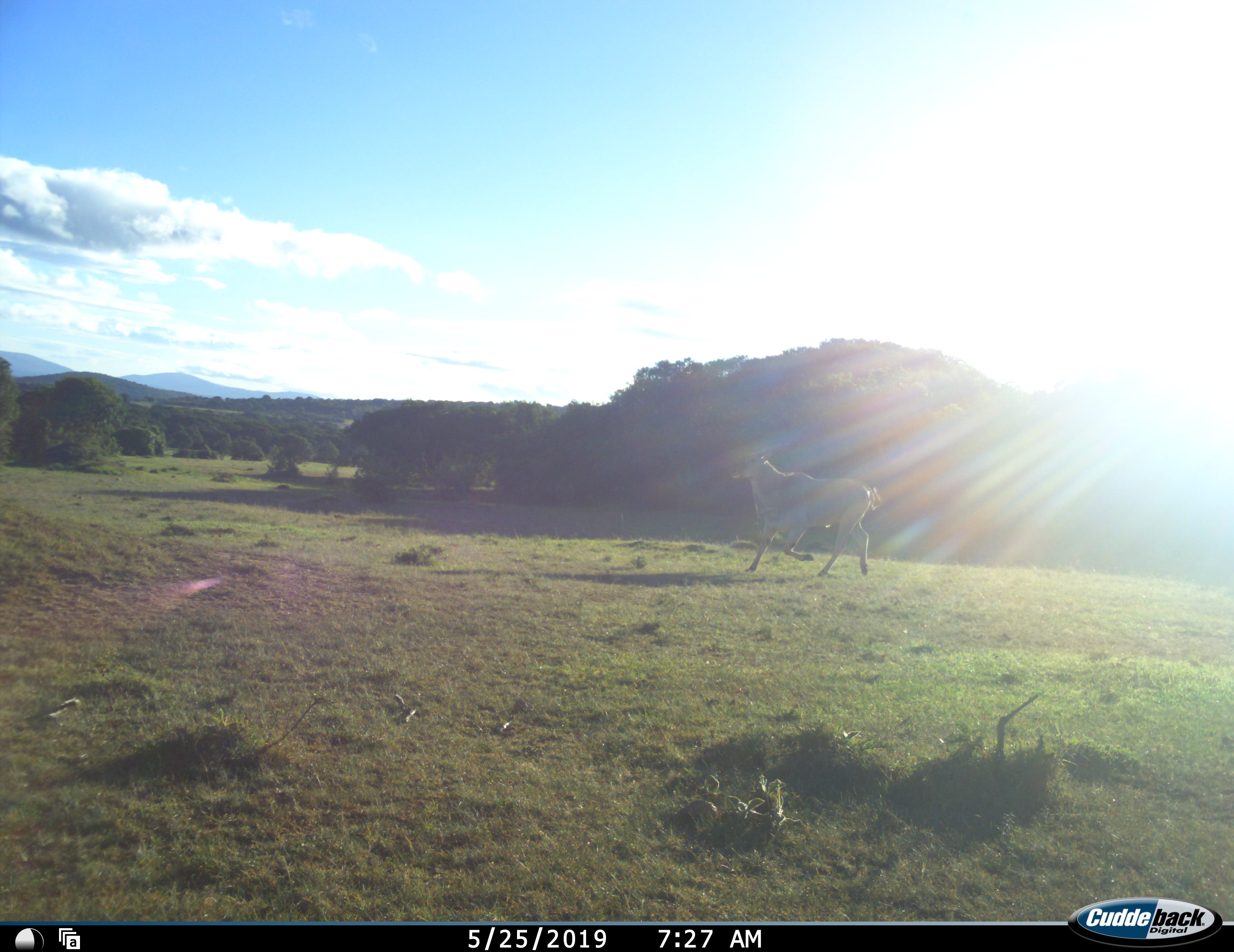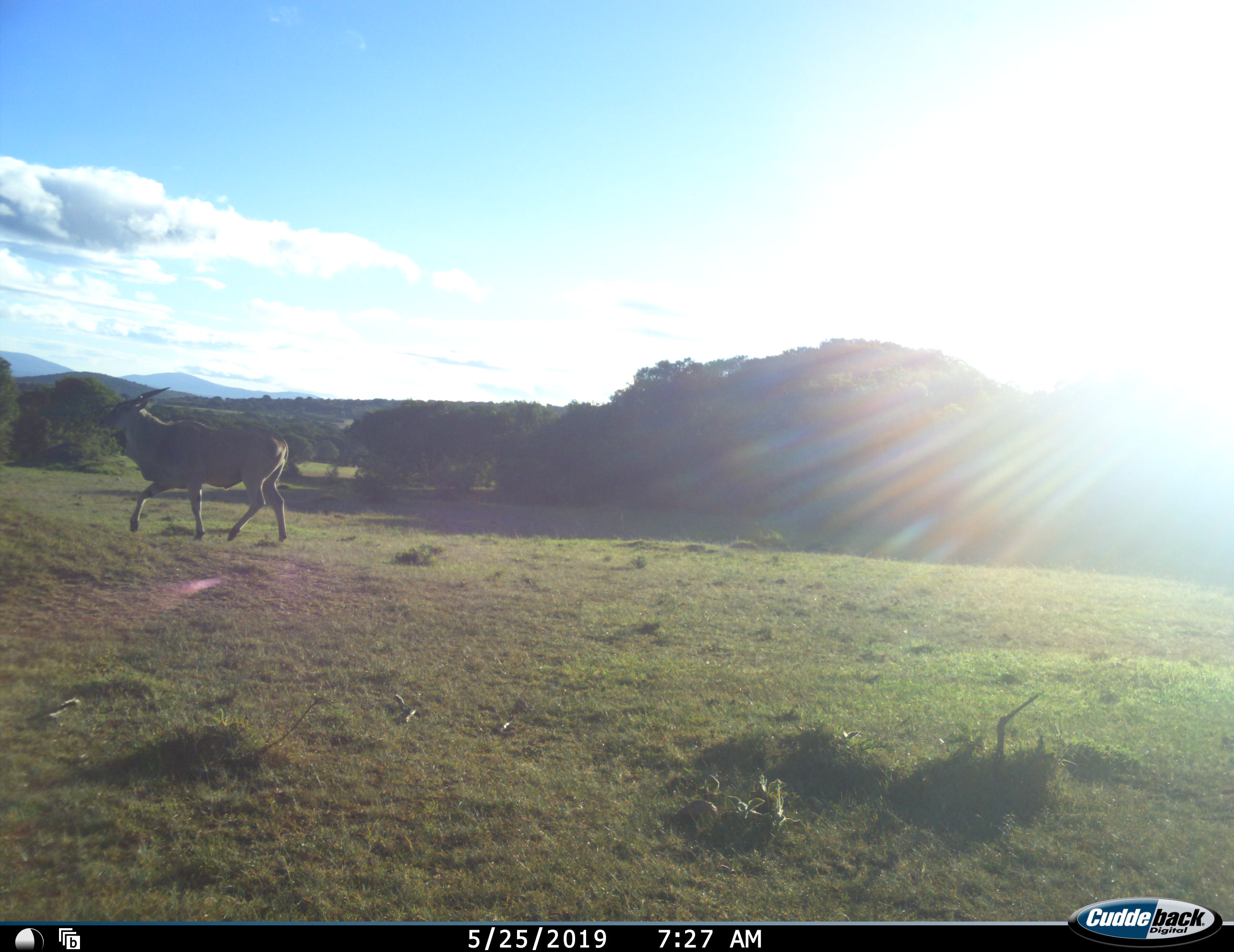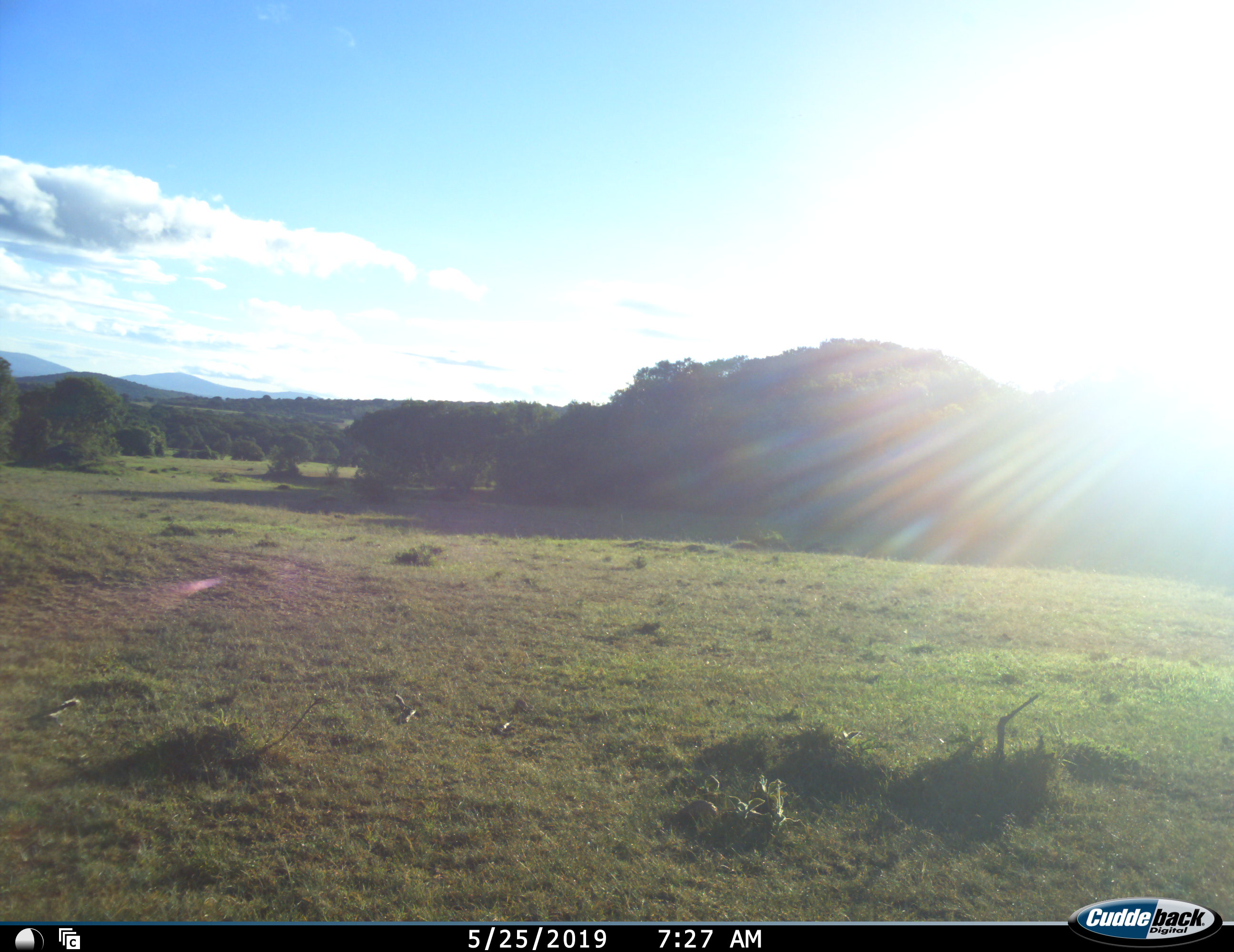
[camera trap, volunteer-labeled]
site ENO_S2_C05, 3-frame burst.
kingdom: Animalia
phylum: Chordata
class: Mammalia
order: Artiodactyla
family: Bovidae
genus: Tragelaphus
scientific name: Tragelaphus oryx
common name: eland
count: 1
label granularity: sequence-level